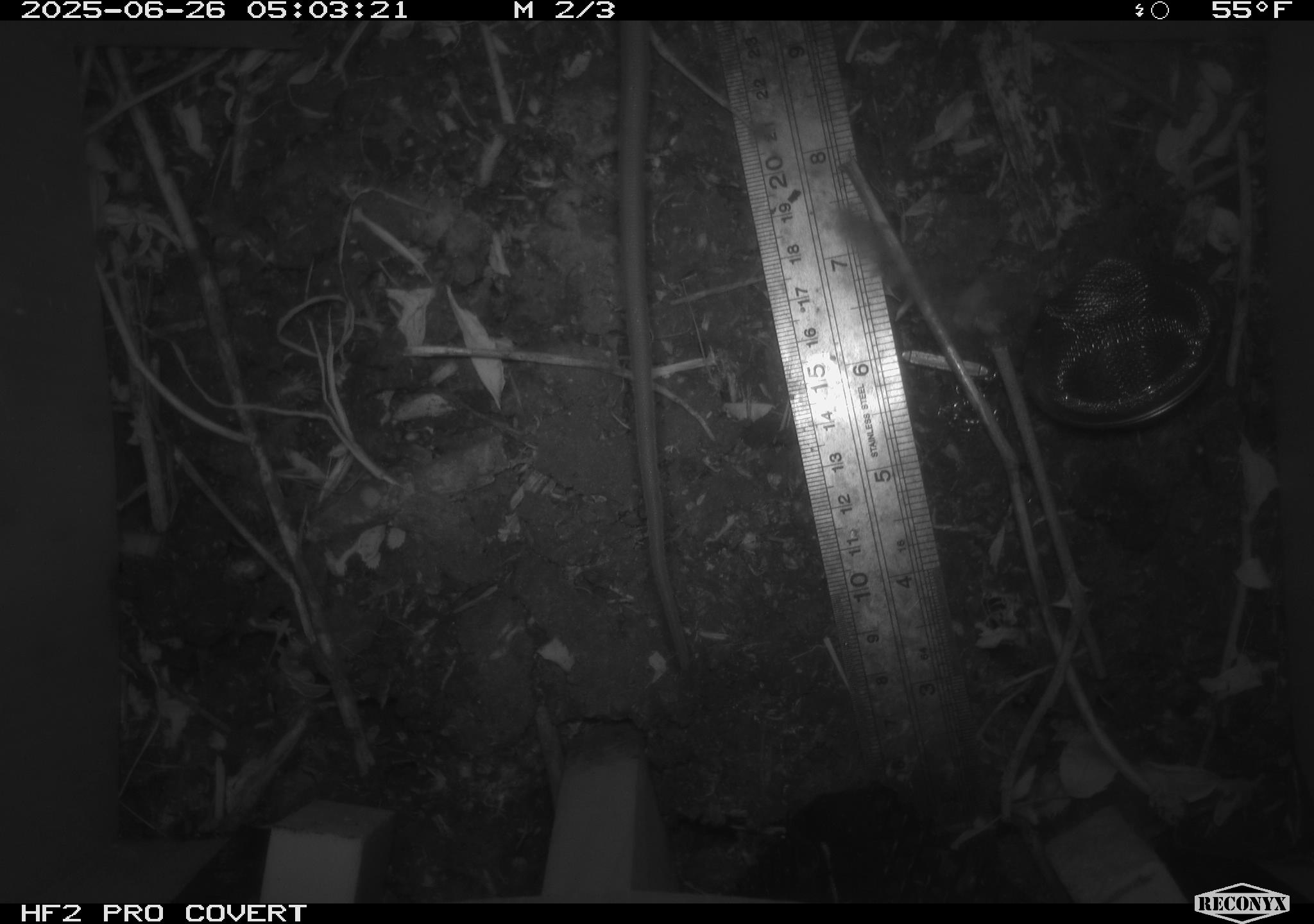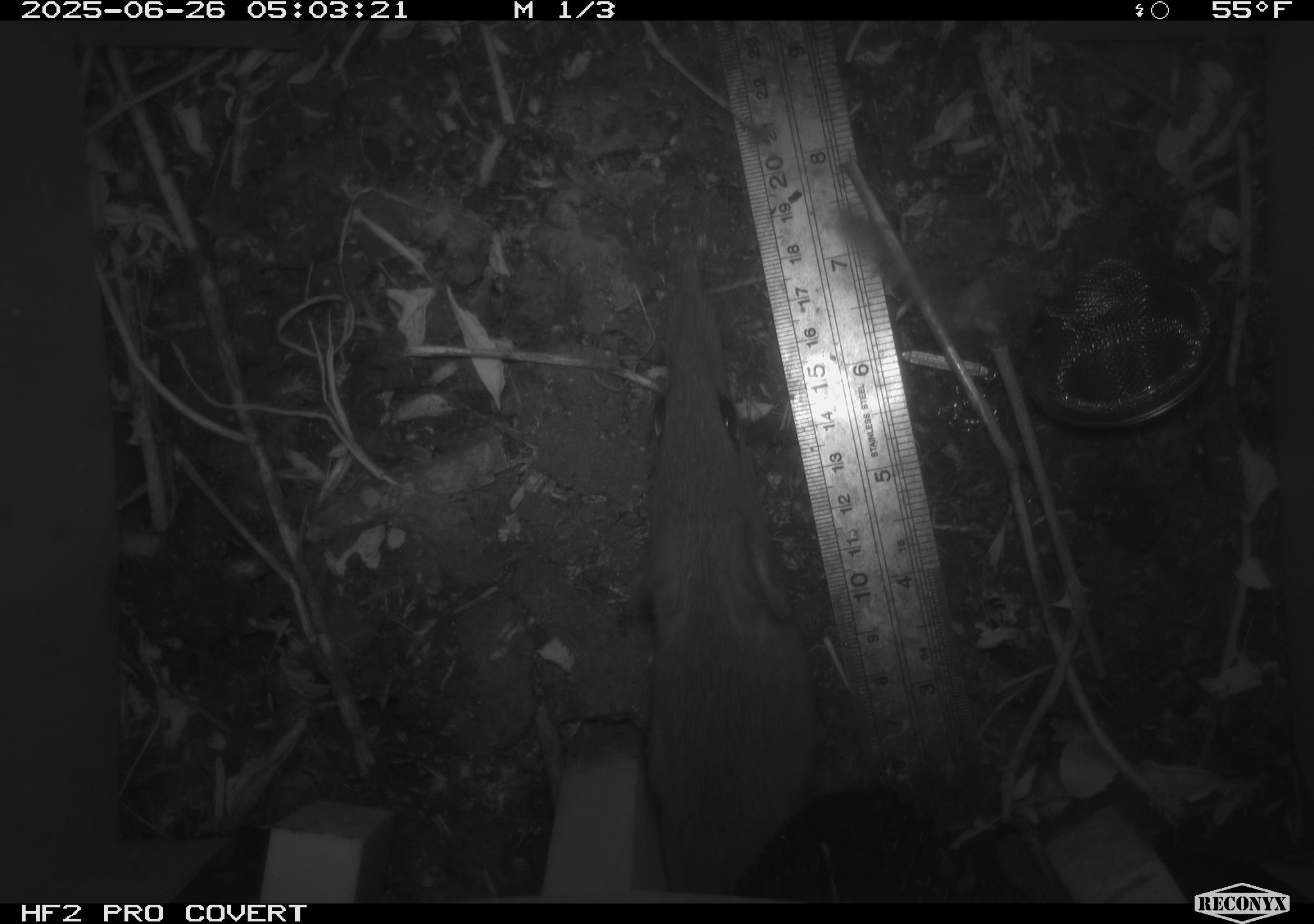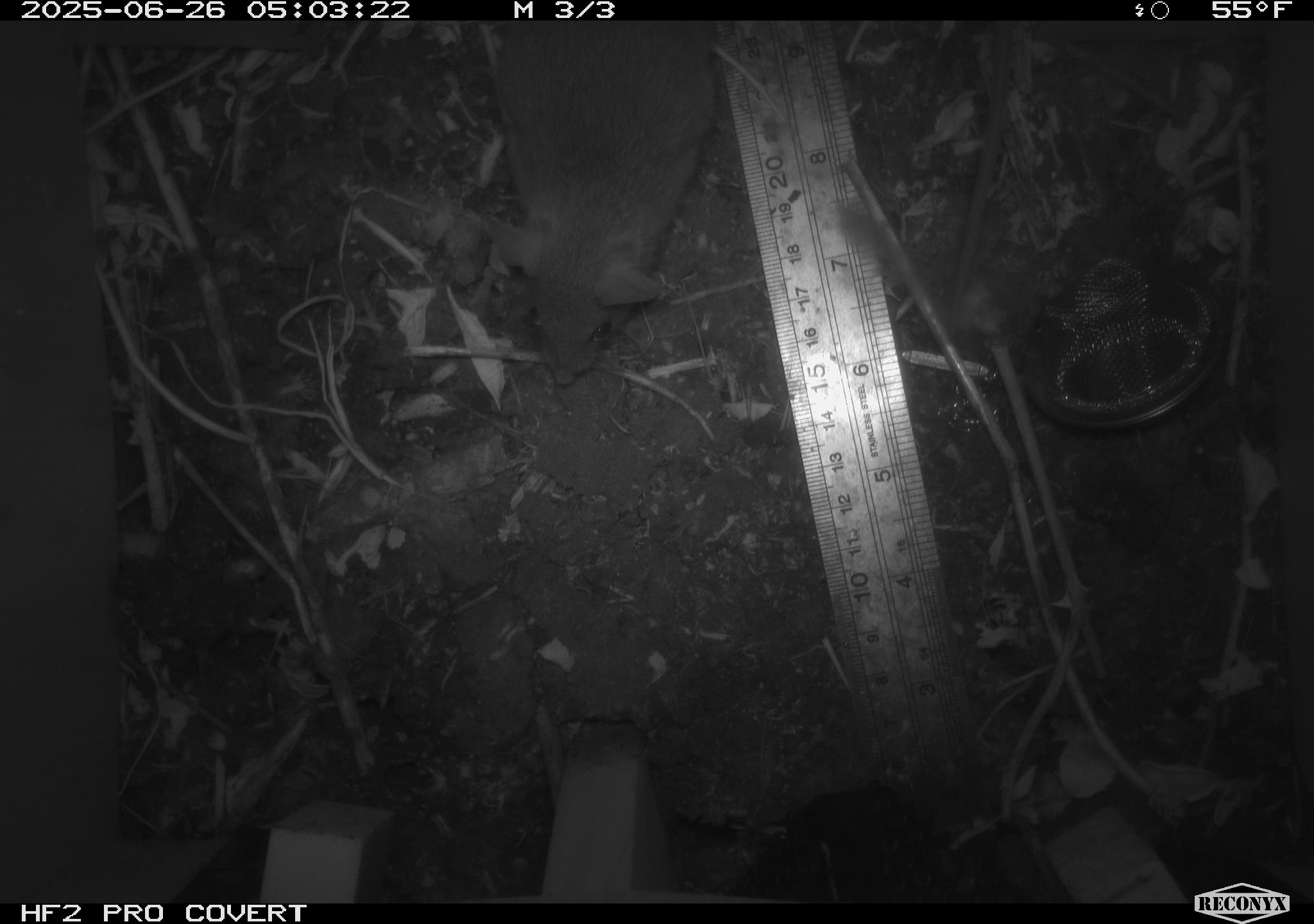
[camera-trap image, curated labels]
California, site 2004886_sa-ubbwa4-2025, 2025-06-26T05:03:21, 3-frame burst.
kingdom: Animalia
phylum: Chordata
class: Mammalia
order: Rodentia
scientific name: Rodentia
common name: rodent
Rodent (Rodentia).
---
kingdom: Animalia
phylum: Chordata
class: Mammalia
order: Rodentia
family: Muridae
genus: Rattus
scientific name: Rattus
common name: rat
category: rattus species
Rattus species (rat) (Rattus).